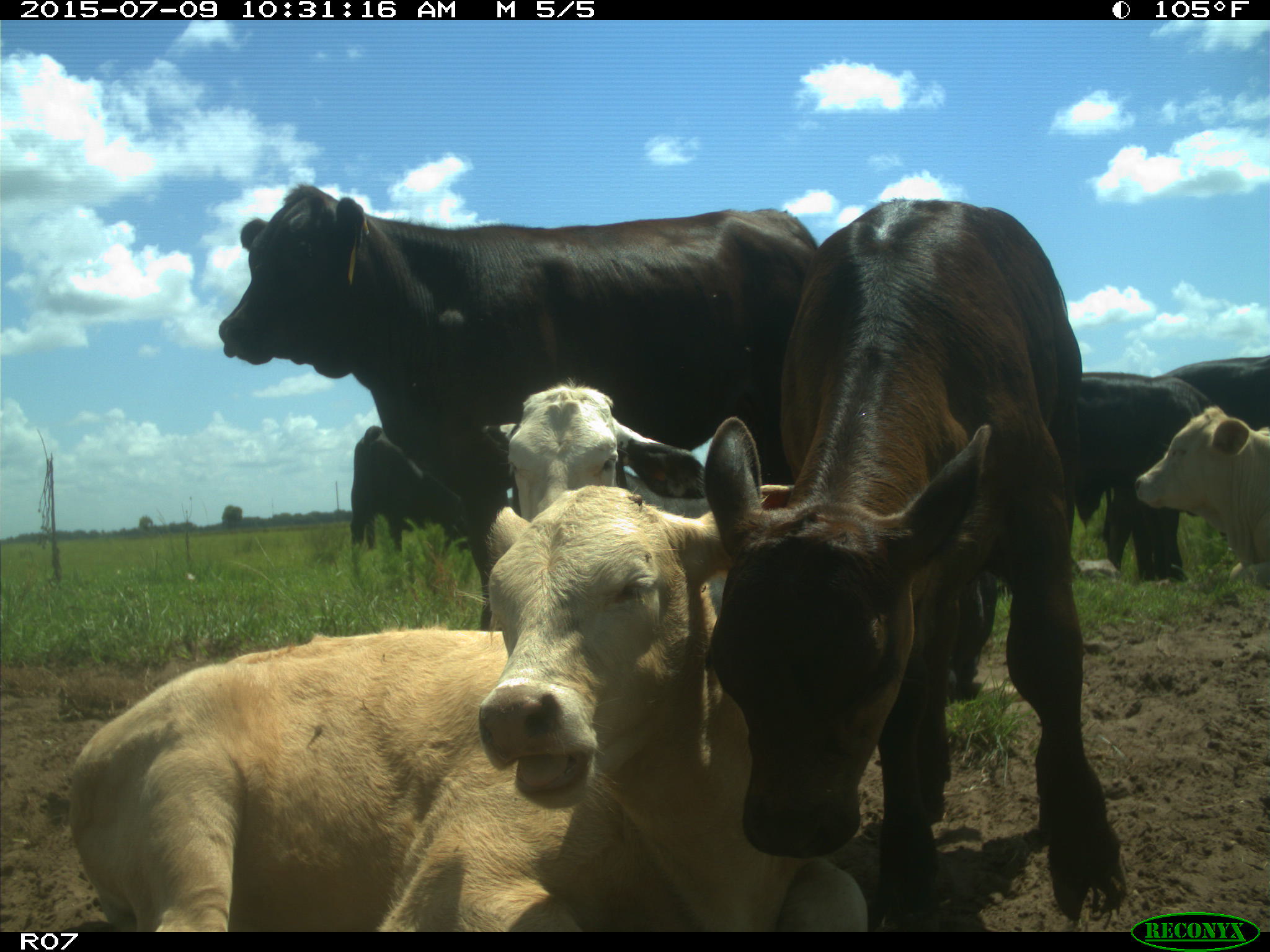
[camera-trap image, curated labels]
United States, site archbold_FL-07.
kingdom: Animalia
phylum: Chordata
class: Mammalia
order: Artiodactyla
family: Bovidae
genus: Bos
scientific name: Bos taurus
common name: domestic cow